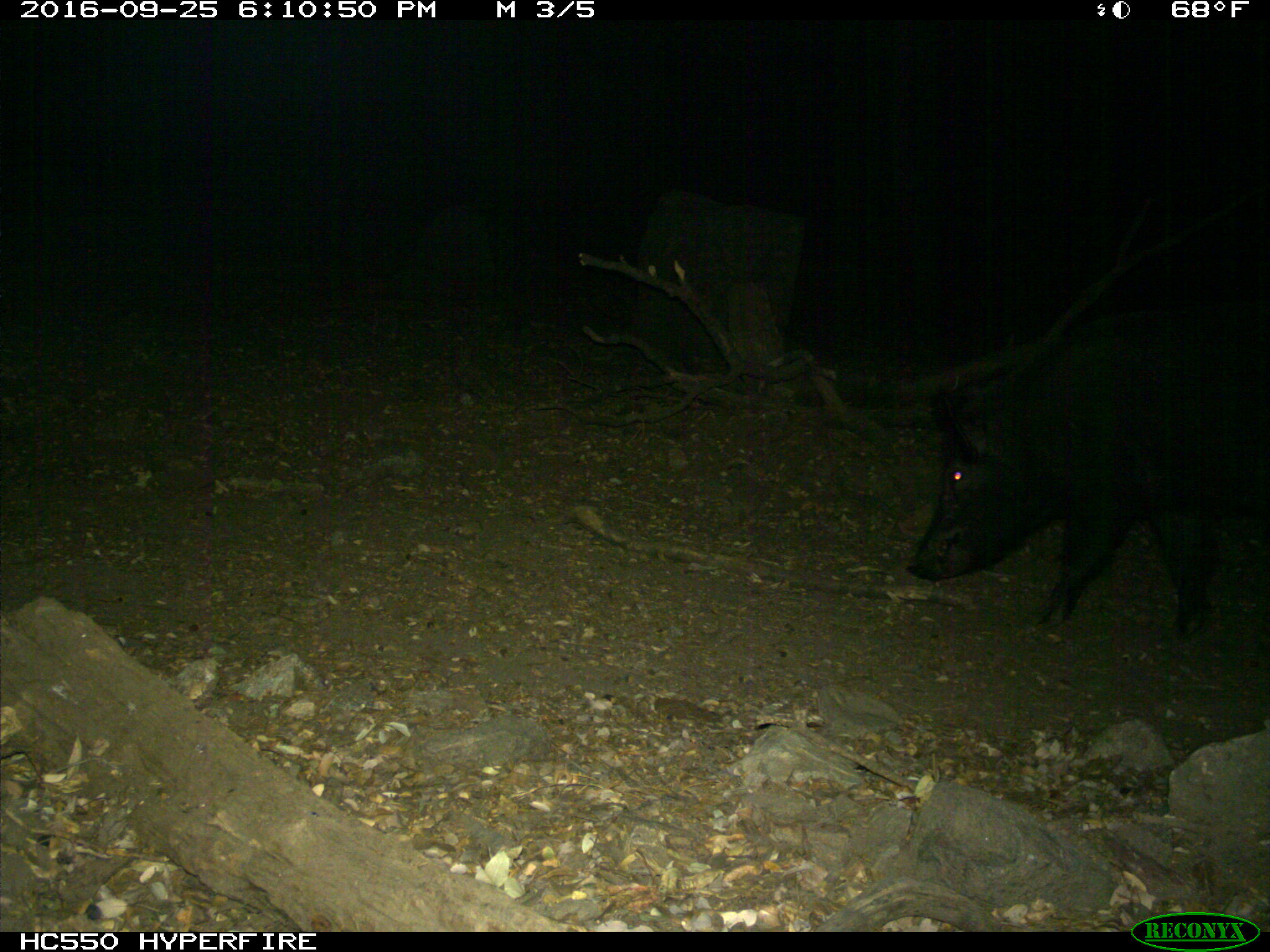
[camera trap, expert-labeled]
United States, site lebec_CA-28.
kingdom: Animalia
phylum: Chordata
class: Mammalia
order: Artiodactyla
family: Suidae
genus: Sus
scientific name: Sus scrofa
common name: wild boar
Sus scrofa (wild boar).